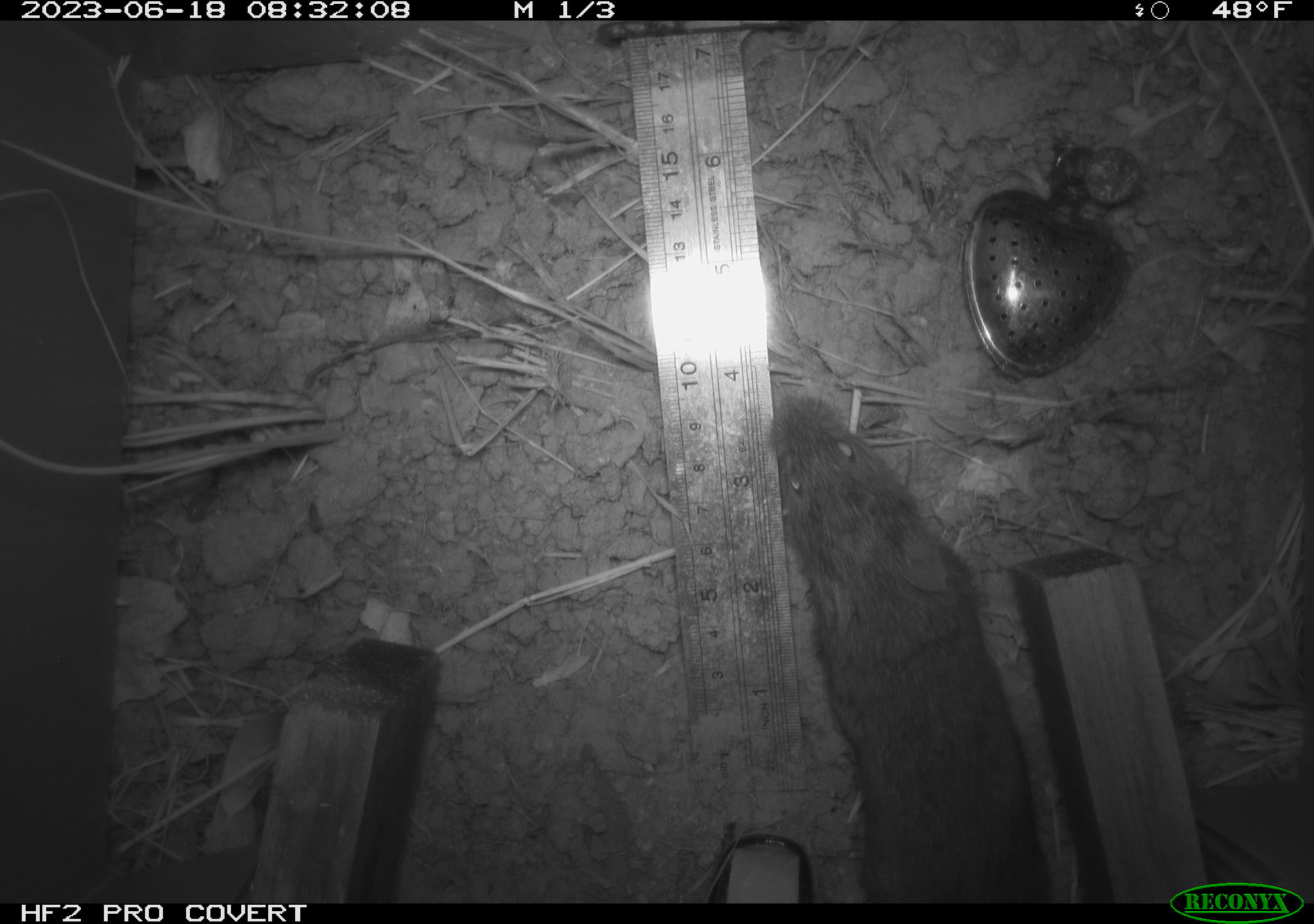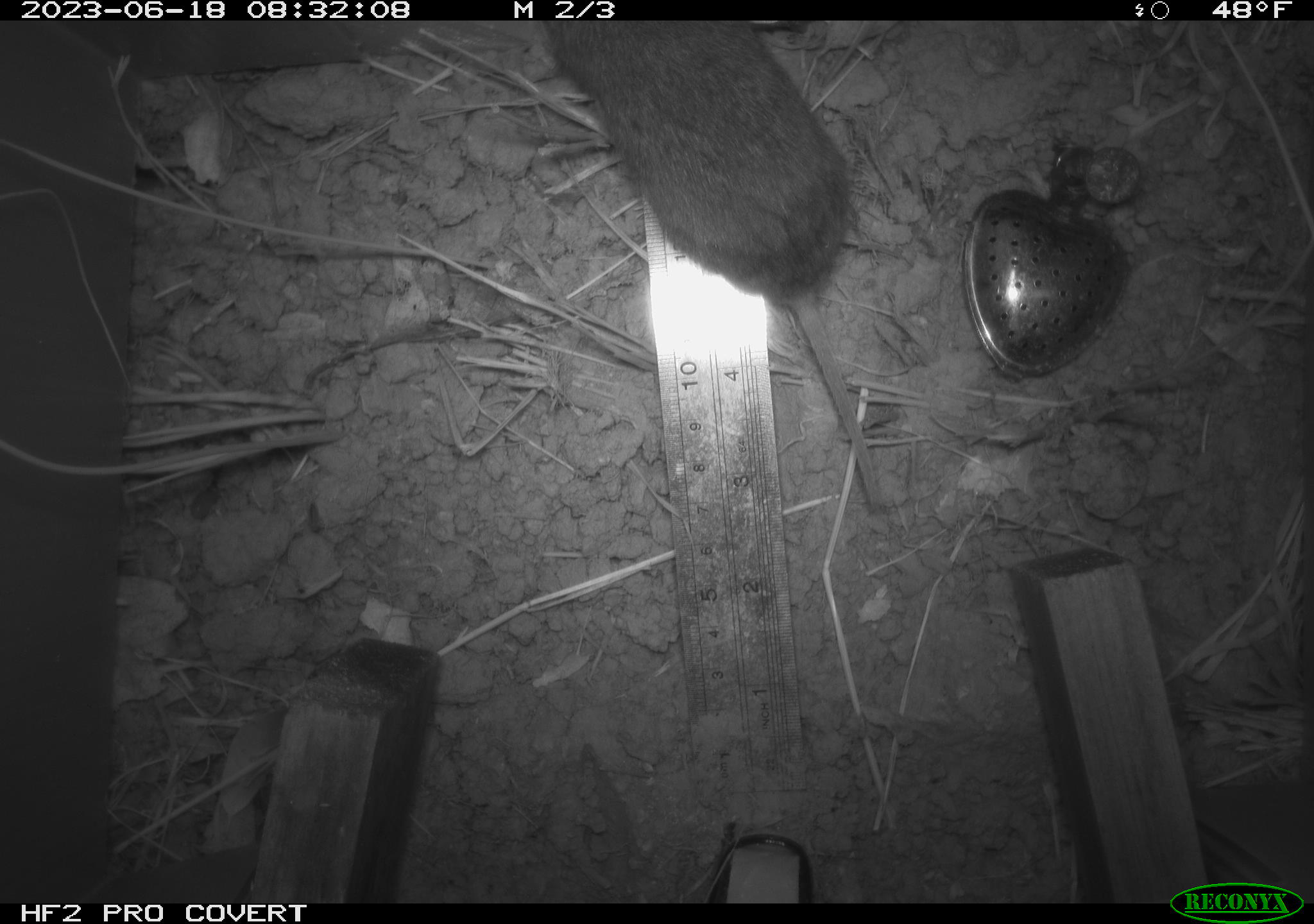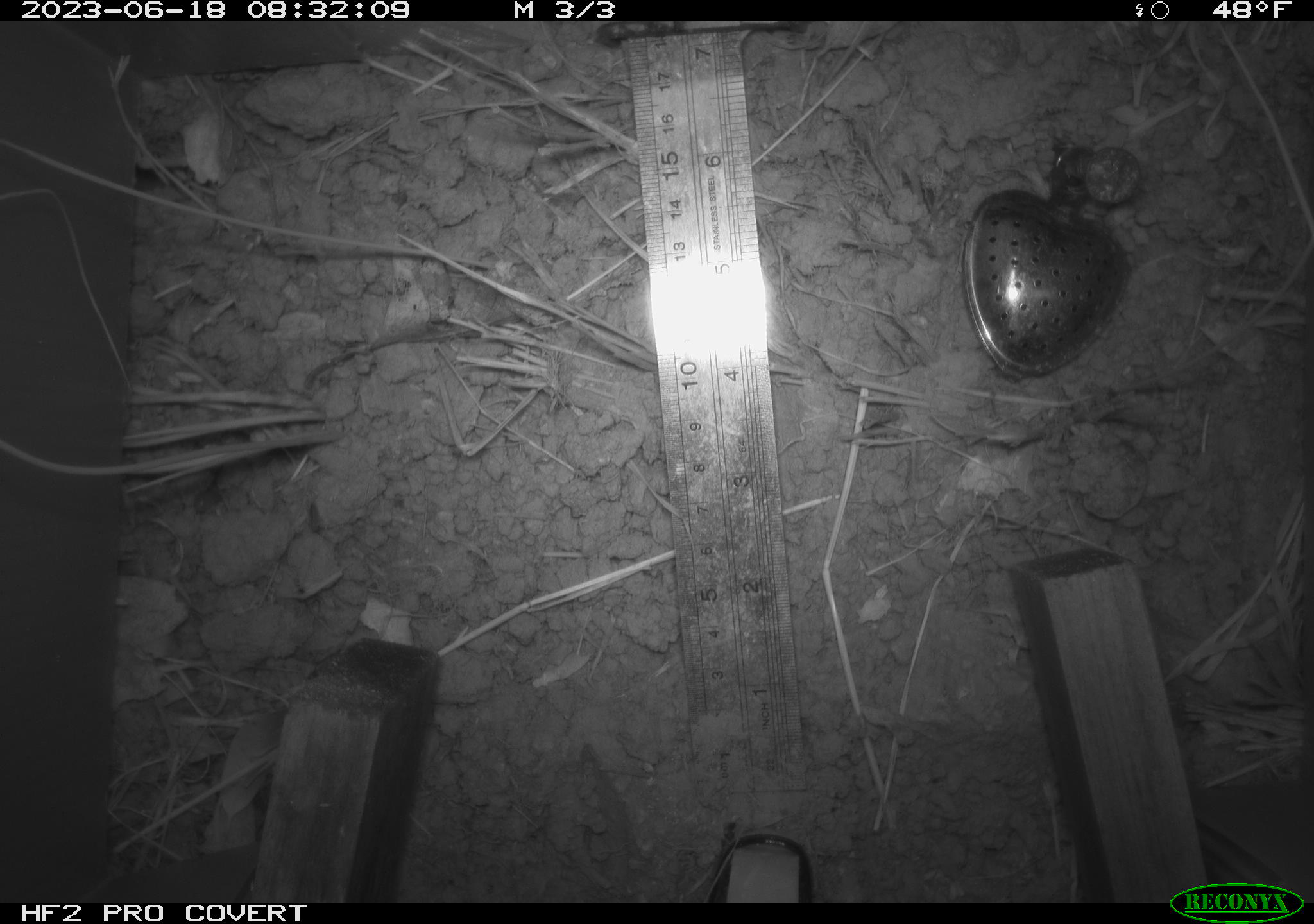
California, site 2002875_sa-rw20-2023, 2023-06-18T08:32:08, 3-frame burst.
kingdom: Animalia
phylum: Chordata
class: Mammalia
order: Rodentia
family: Cricetidae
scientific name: Arvicolinae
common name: voles, lemmings, and muskrats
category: arvicolinae subfamily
Arvicolinae subfamily (voles, lemmings, and muskrats) (Arvicolinae).